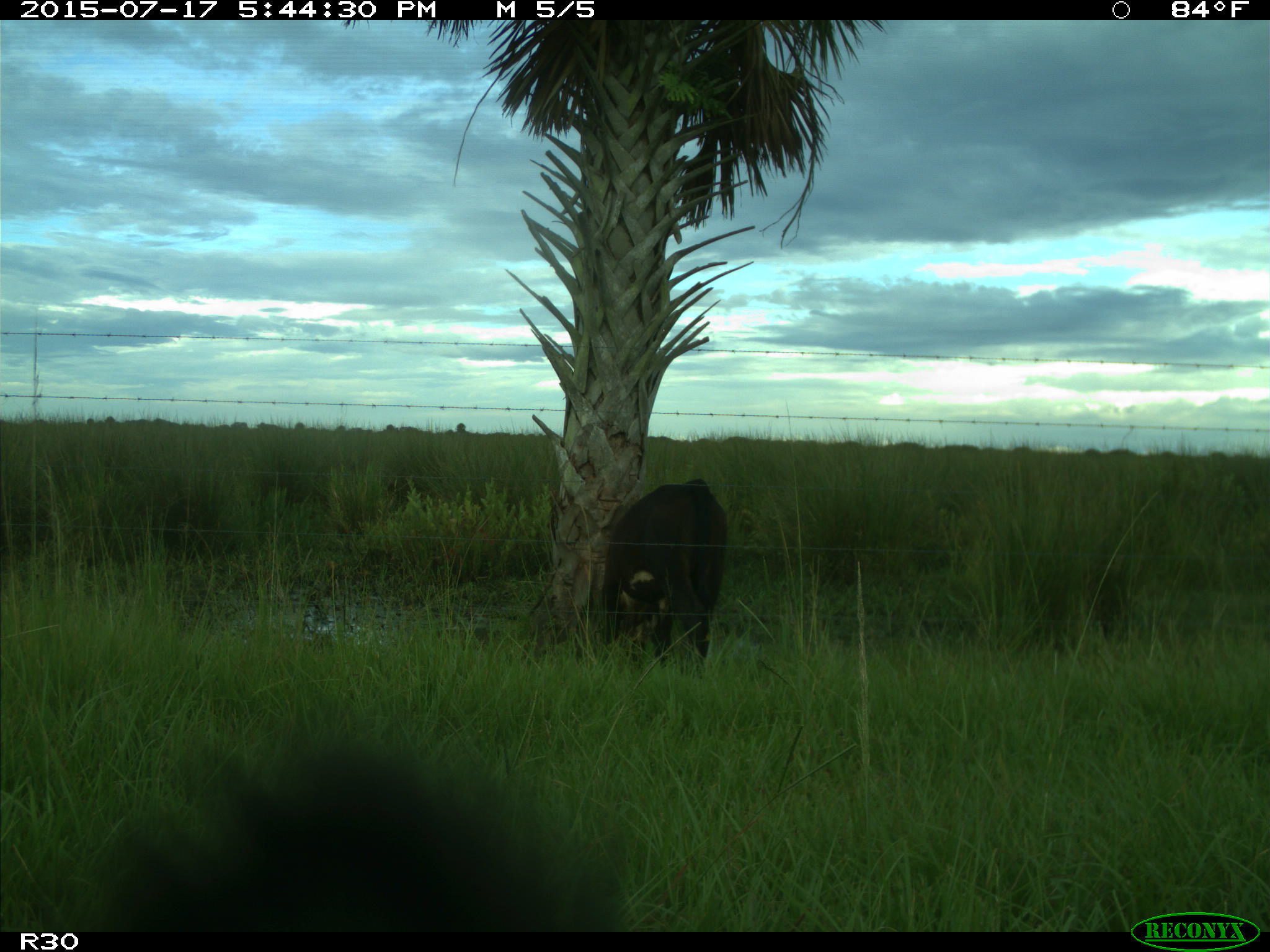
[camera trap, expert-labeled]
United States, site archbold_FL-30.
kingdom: Animalia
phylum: Chordata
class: Mammalia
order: Artiodactyla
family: Bovidae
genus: Bos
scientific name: Bos taurus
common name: domestic cow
Bos taurus (domestic cow).